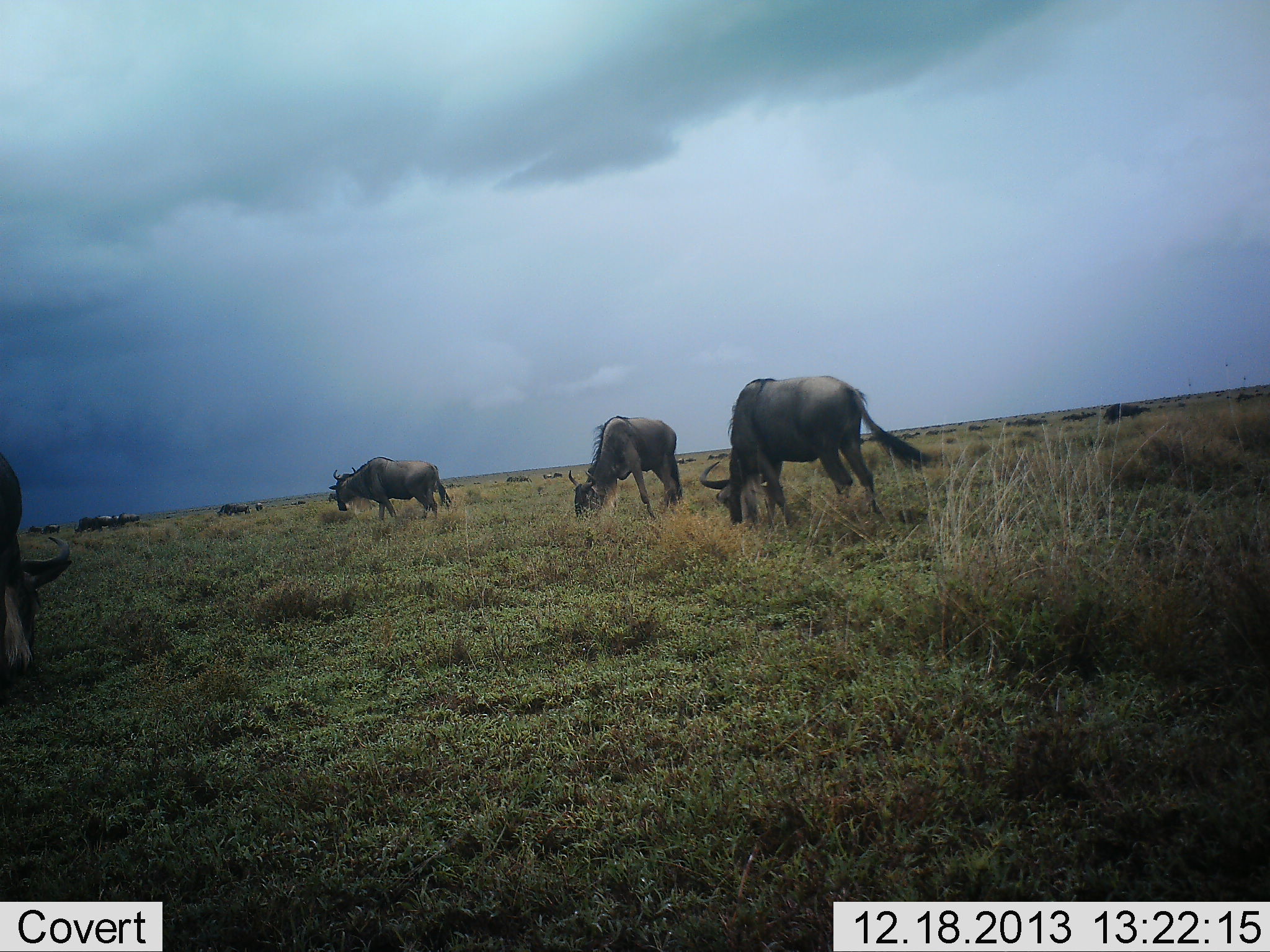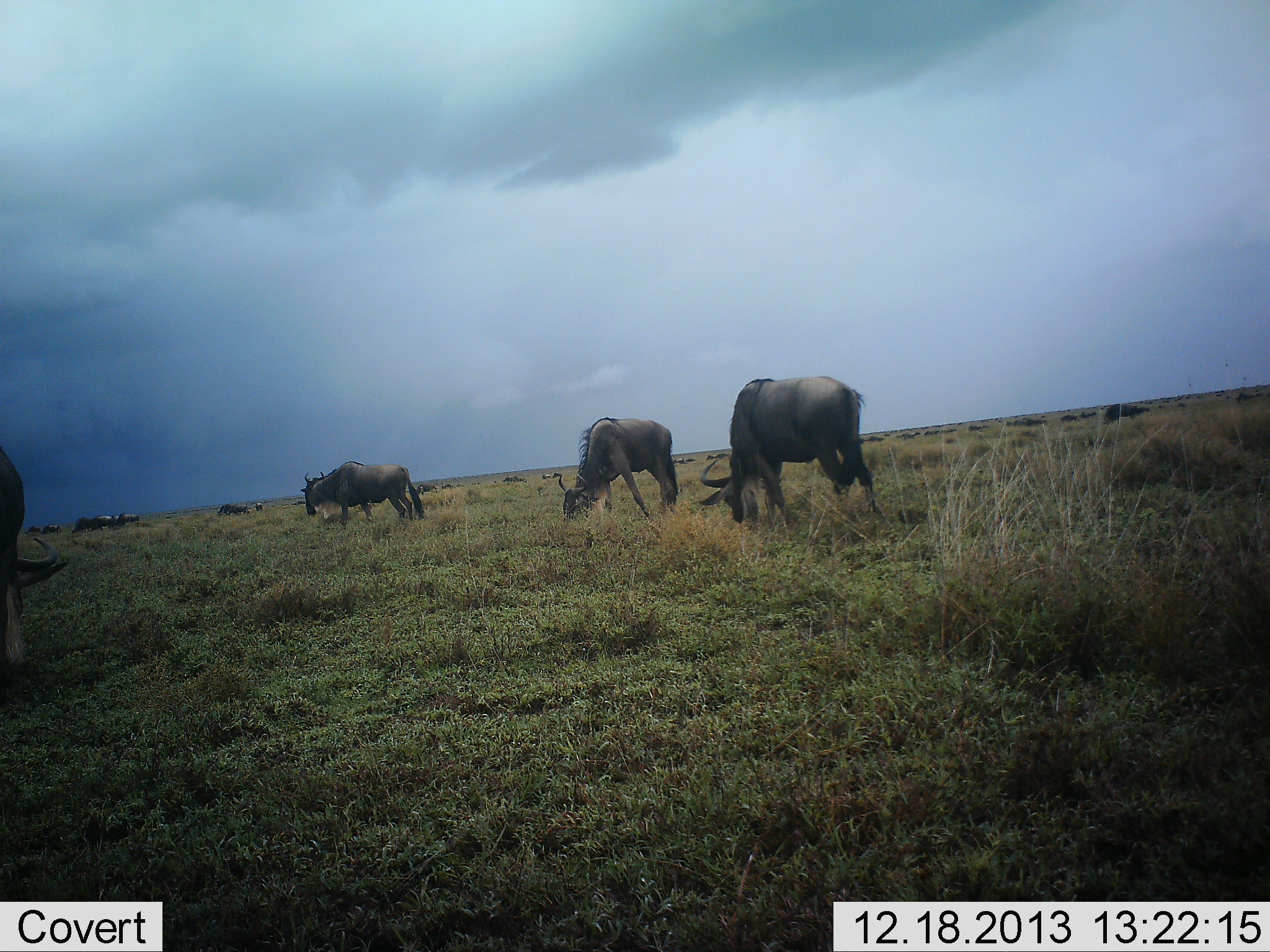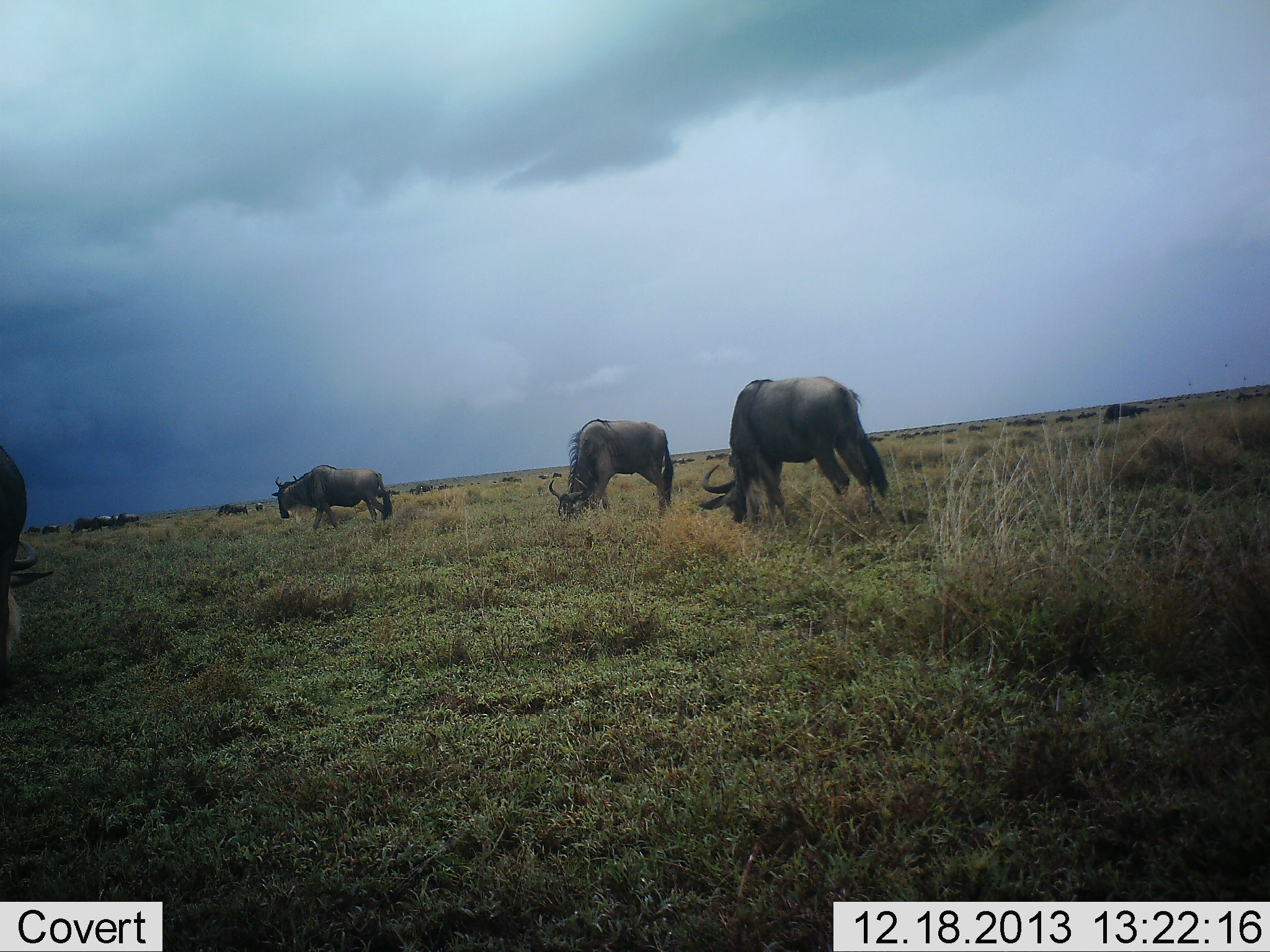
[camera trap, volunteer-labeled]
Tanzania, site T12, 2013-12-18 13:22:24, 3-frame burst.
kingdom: Animalia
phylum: Chordata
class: Mammalia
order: Artiodactyla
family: Bovidae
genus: Connochaetes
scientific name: Connochaetes taurinus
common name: blue wildebeest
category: wildebeest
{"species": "wildebeest (blue wildebeest) (Connochaetes taurinus)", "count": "8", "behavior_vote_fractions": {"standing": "51%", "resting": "5%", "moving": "32%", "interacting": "5%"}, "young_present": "0%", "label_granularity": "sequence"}